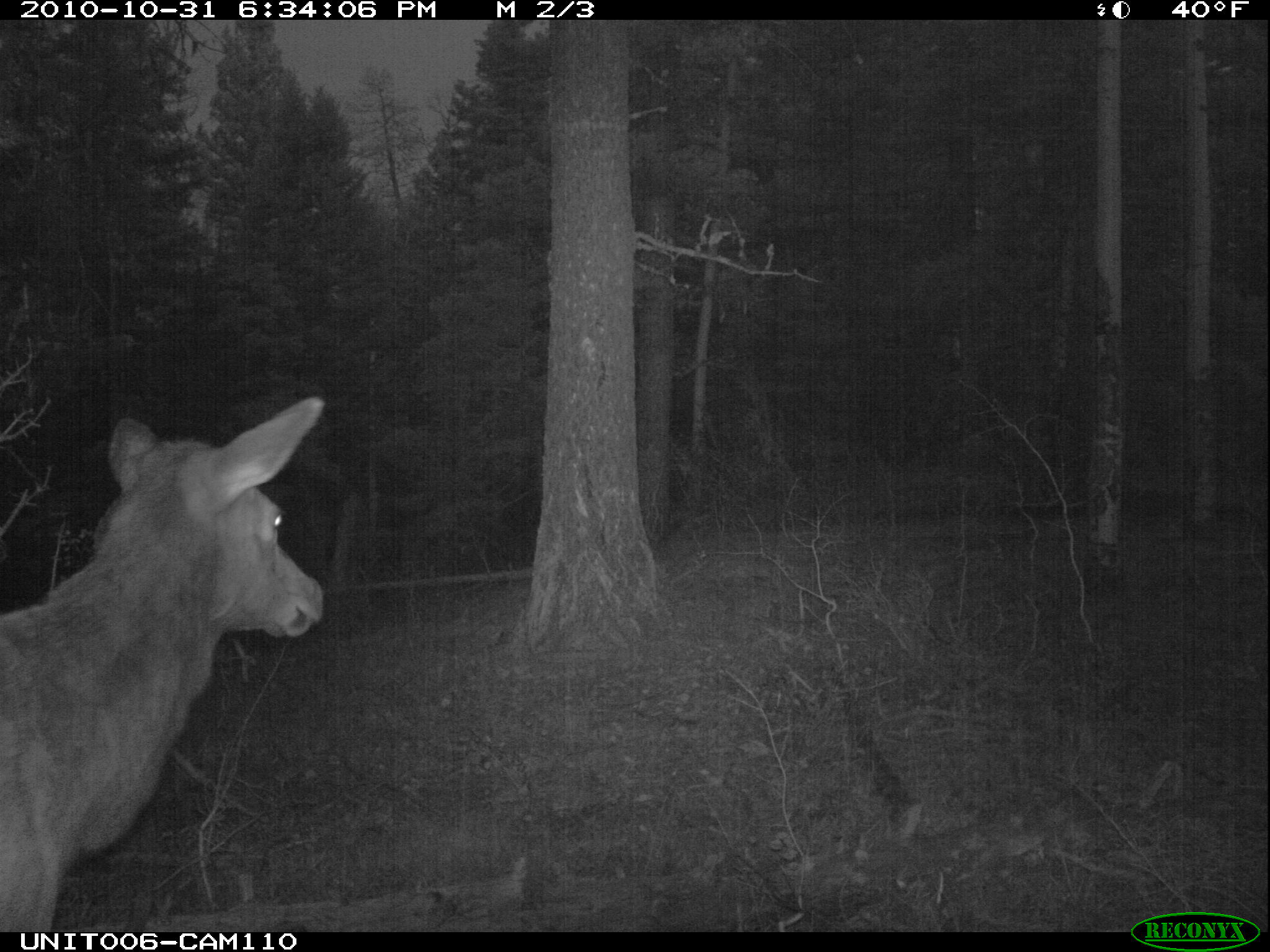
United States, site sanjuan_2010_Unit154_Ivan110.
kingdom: Animalia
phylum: Chordata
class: Mammalia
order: Artiodactyla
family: Cervidae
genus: Cervus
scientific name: Cervus elaphus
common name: red deer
Cervus elaphus (red deer).